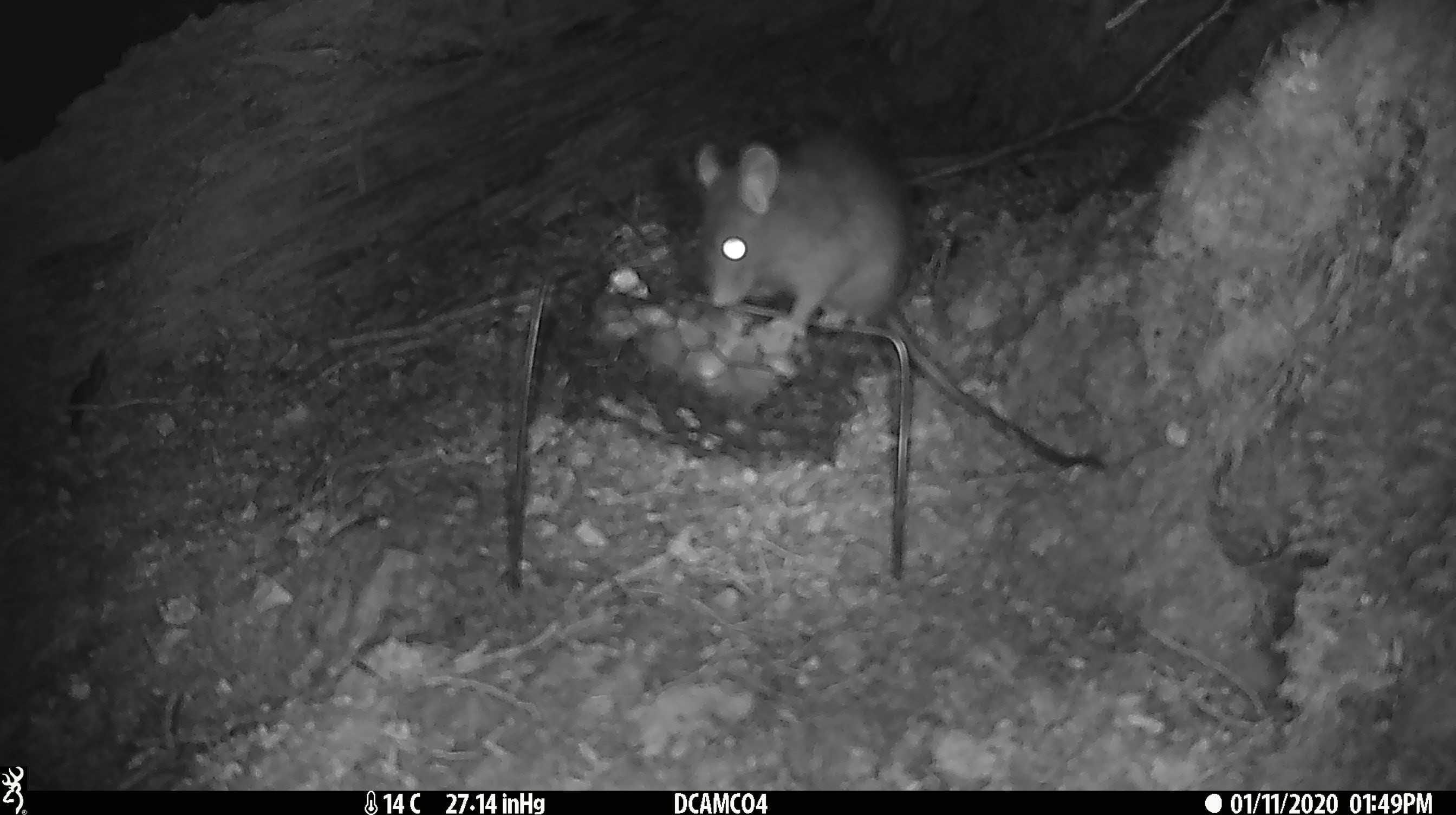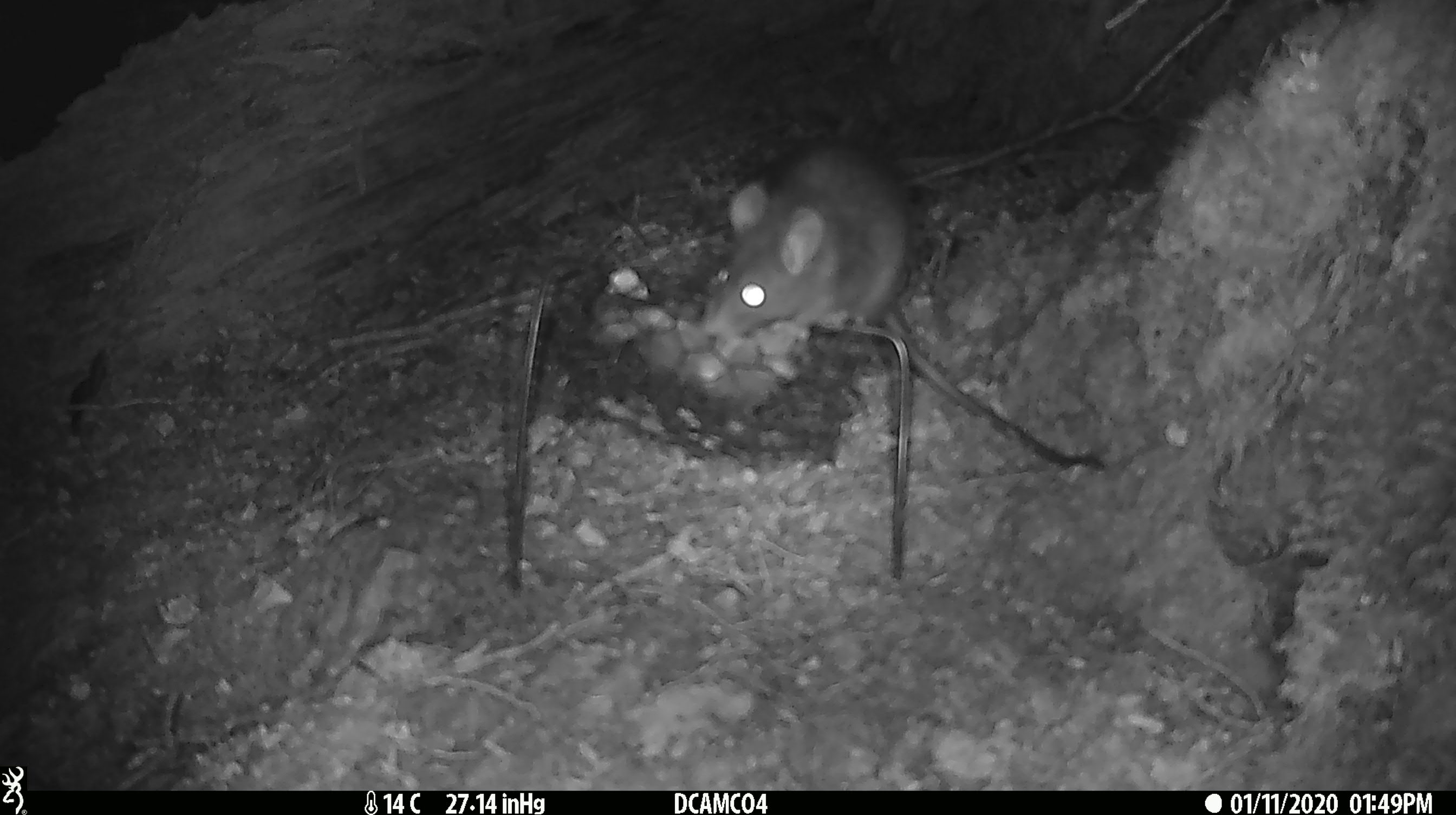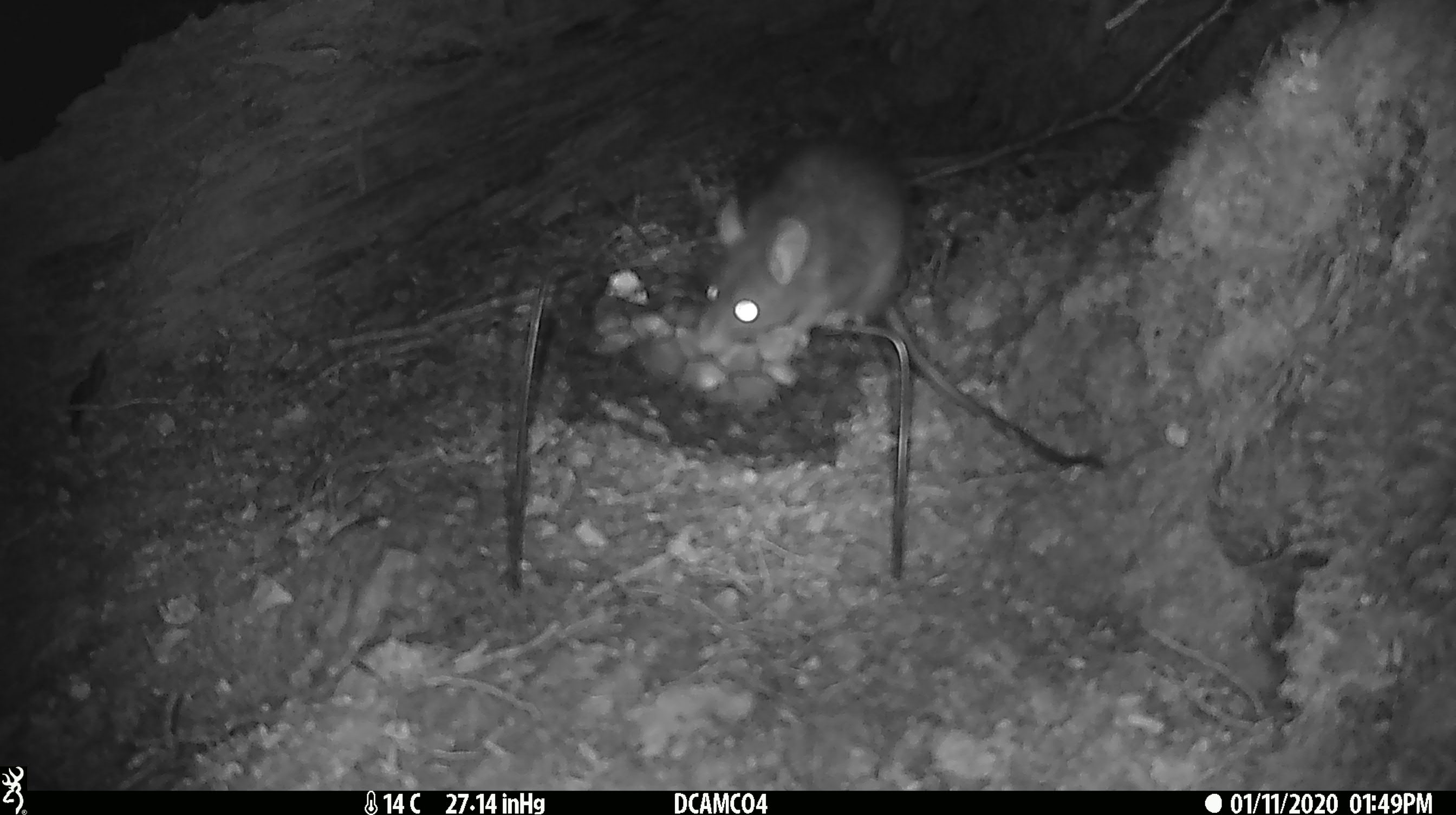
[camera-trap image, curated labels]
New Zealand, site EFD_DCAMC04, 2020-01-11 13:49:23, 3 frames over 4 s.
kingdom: Animalia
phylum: Chordata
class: Mammalia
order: Rodentia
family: Muridae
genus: Rattus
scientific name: Rattus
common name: rat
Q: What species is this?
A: Rat (Rattus).